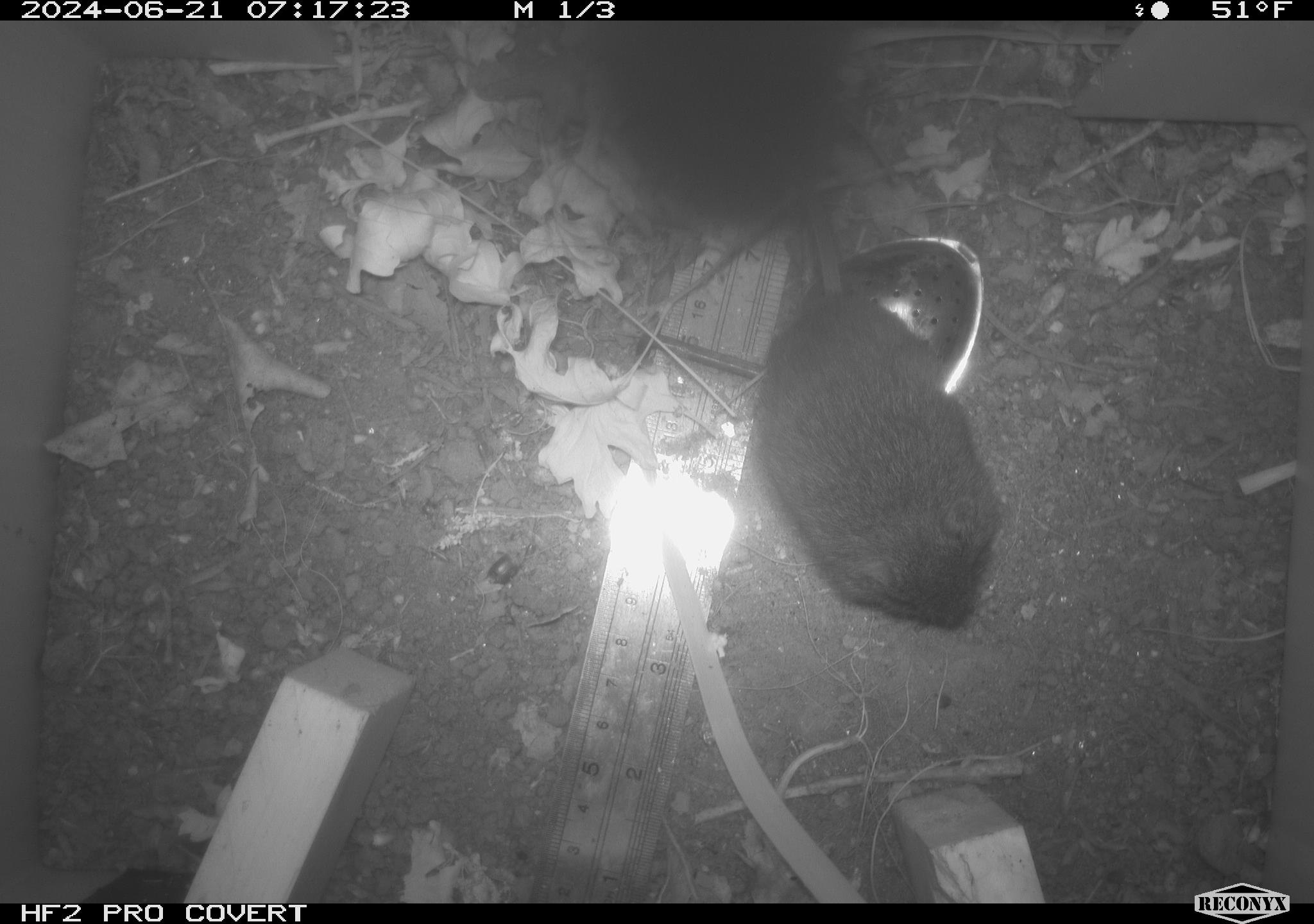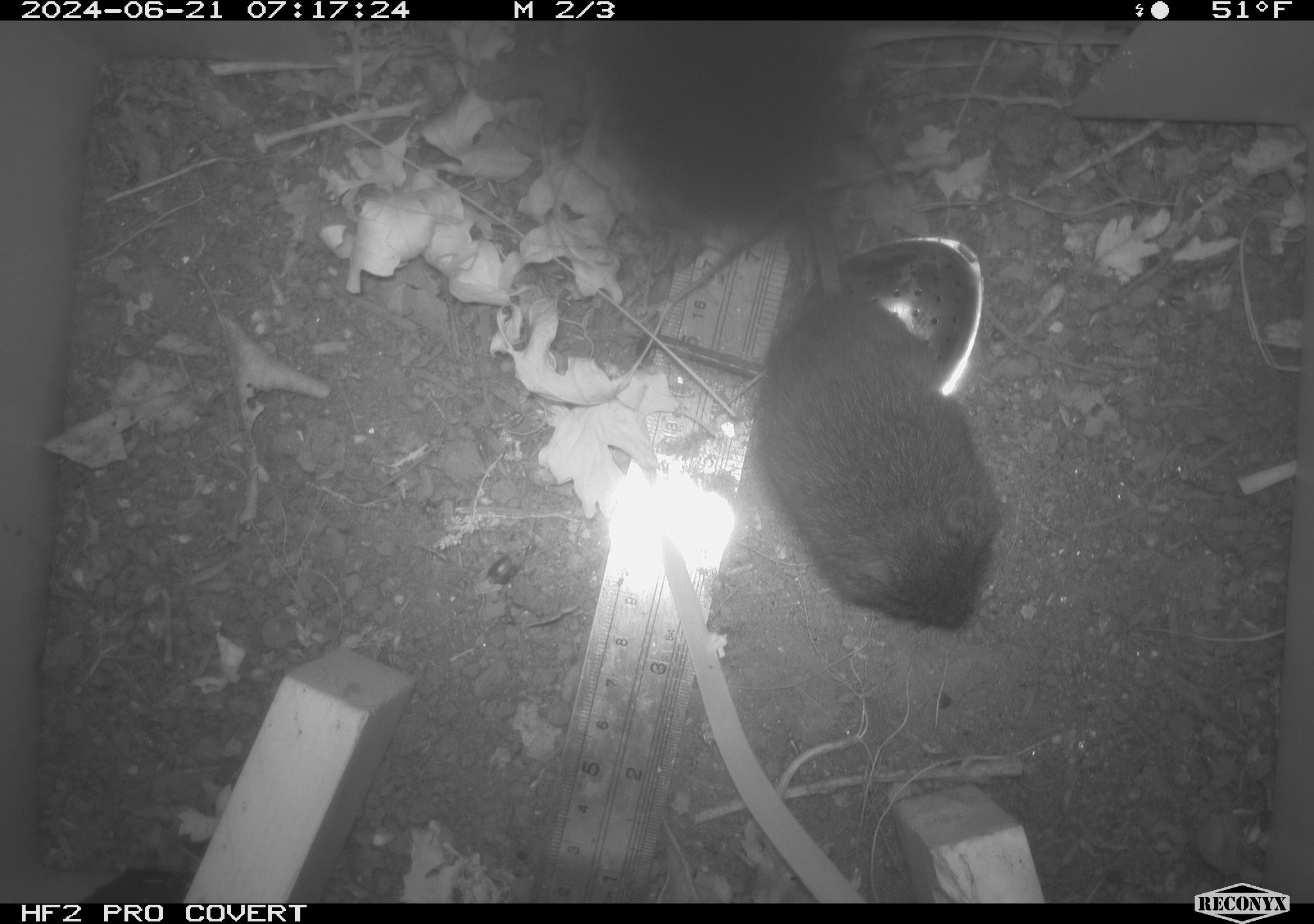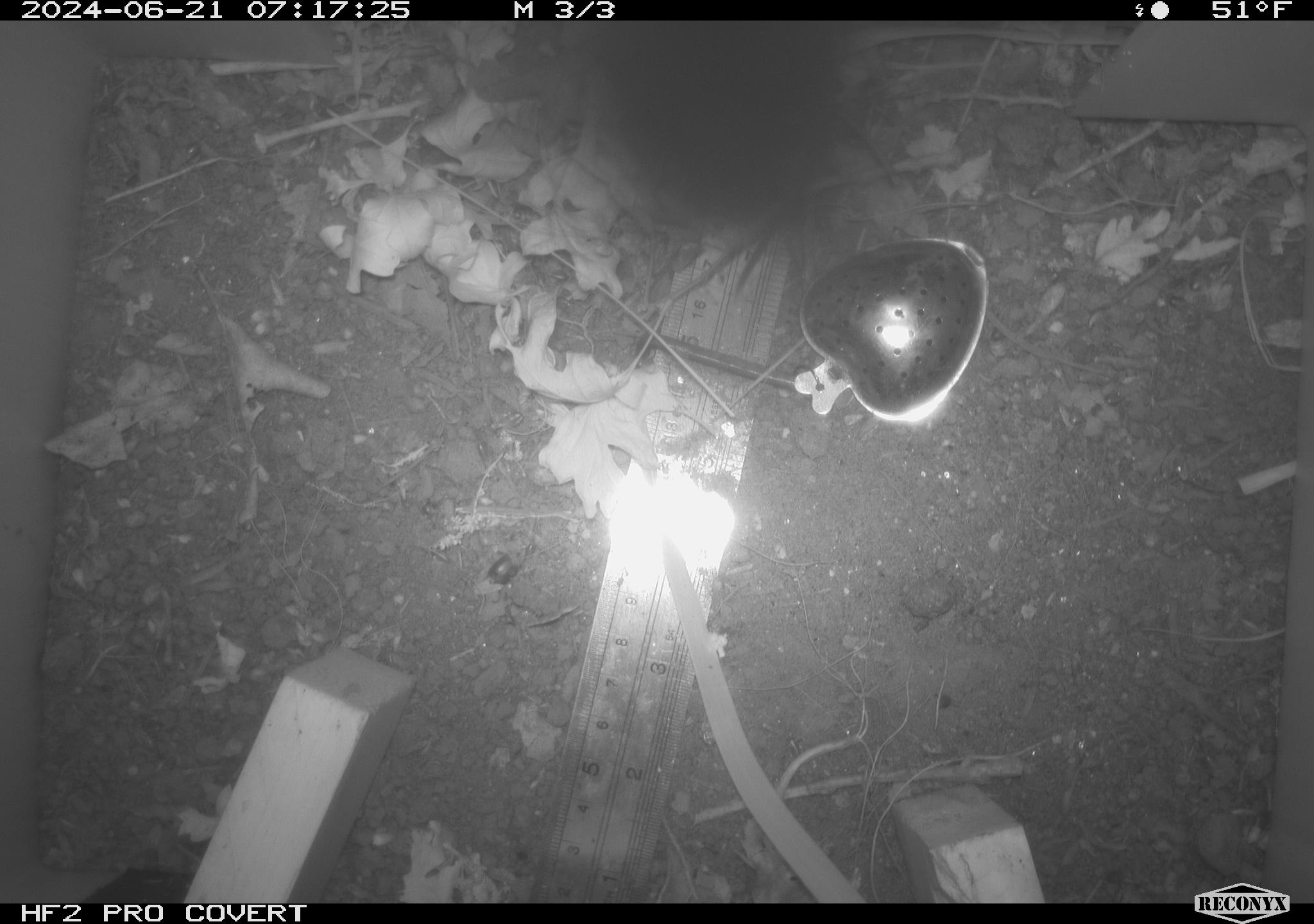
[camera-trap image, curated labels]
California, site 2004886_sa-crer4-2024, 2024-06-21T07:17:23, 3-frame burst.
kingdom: Animalia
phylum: Chordata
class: Mammalia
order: Rodentia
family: Cricetidae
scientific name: Arvicolinae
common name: voles, lemmings, and muskrats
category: arvicolinae subfamily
Arvicolinae subfamily (voles, lemmings, and muskrats) (Arvicolinae).